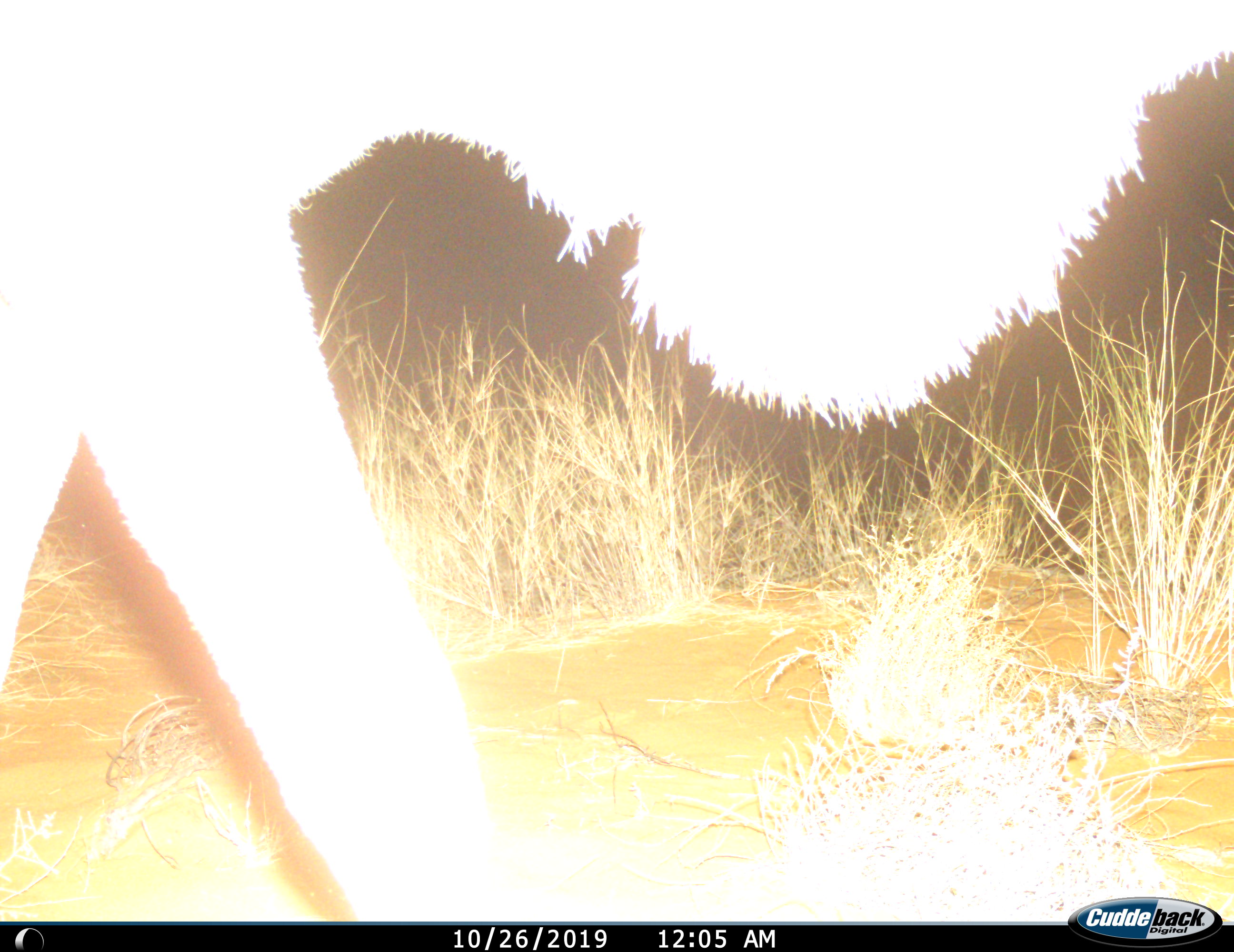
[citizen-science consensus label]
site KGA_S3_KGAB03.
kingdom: Animalia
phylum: Chordata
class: Mammalia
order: Artiodactyla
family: Bovidae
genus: Tragelaphus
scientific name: Tragelaphus oryx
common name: eland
Eland (Tragelaphus oryx), count 1. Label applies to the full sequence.